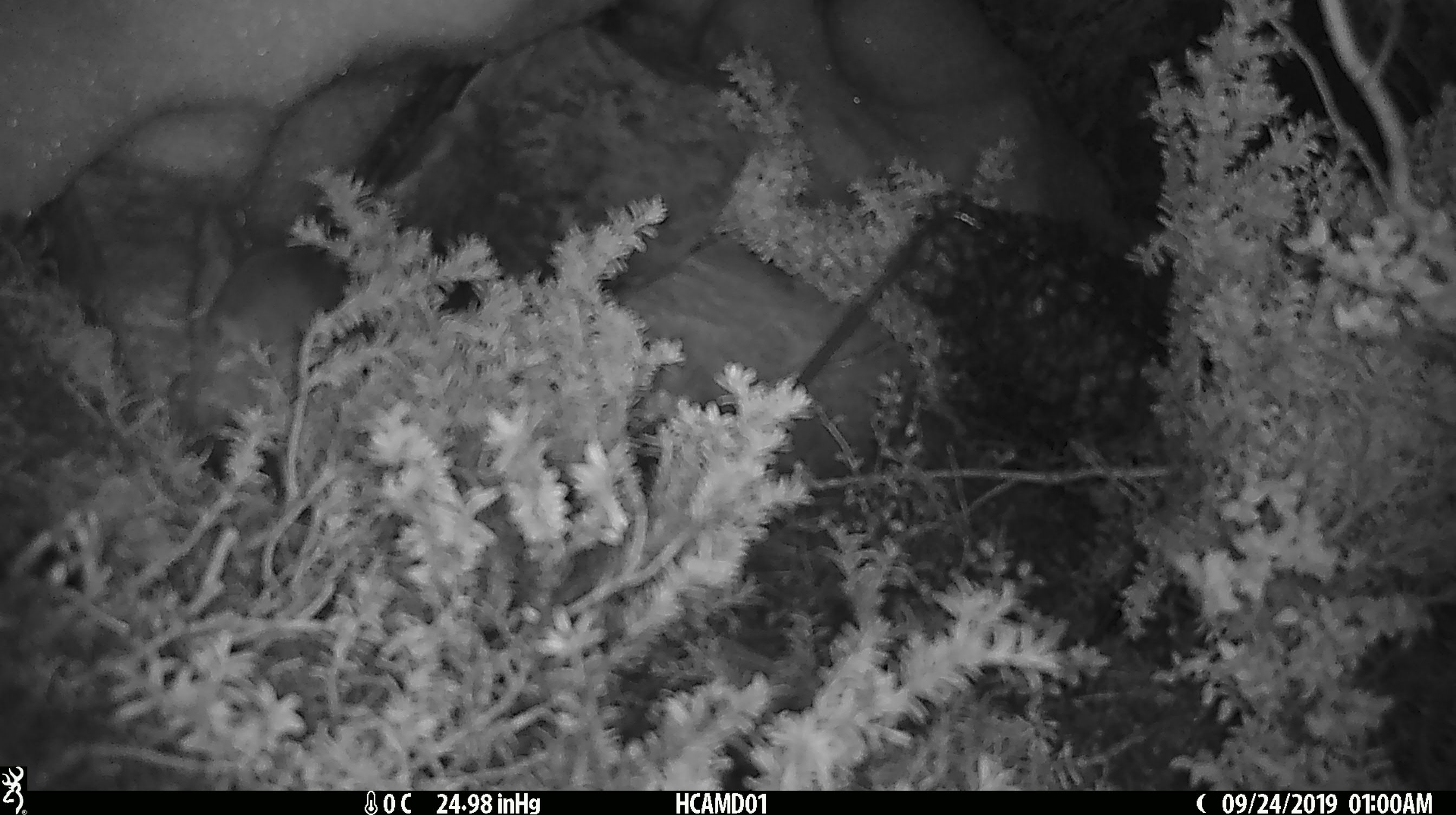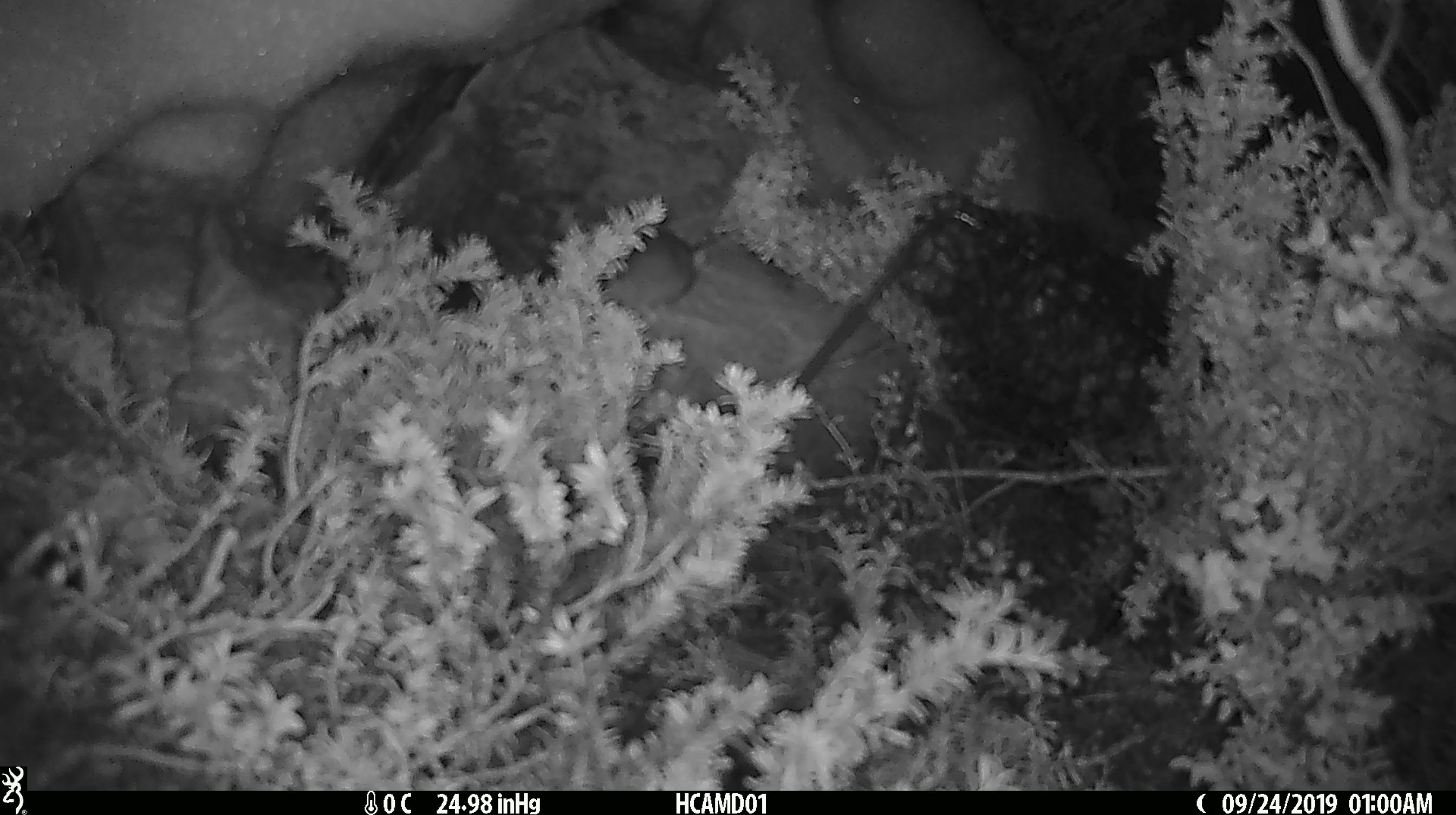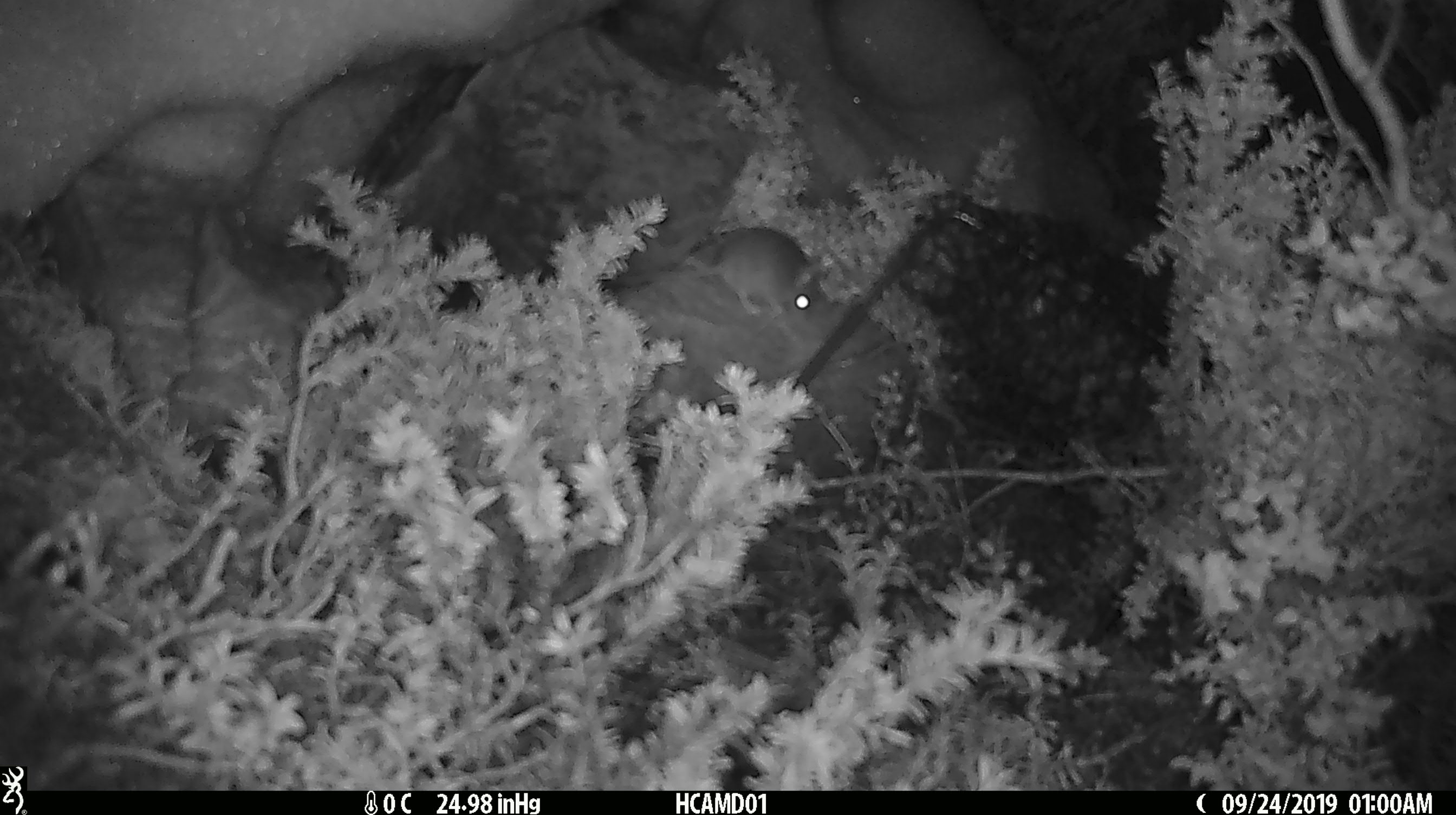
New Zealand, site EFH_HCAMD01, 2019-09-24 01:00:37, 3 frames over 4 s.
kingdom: Animalia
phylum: Chordata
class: Mammalia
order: Rodentia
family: Muridae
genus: Mus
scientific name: Mus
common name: mouse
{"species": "mouse (Mus)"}